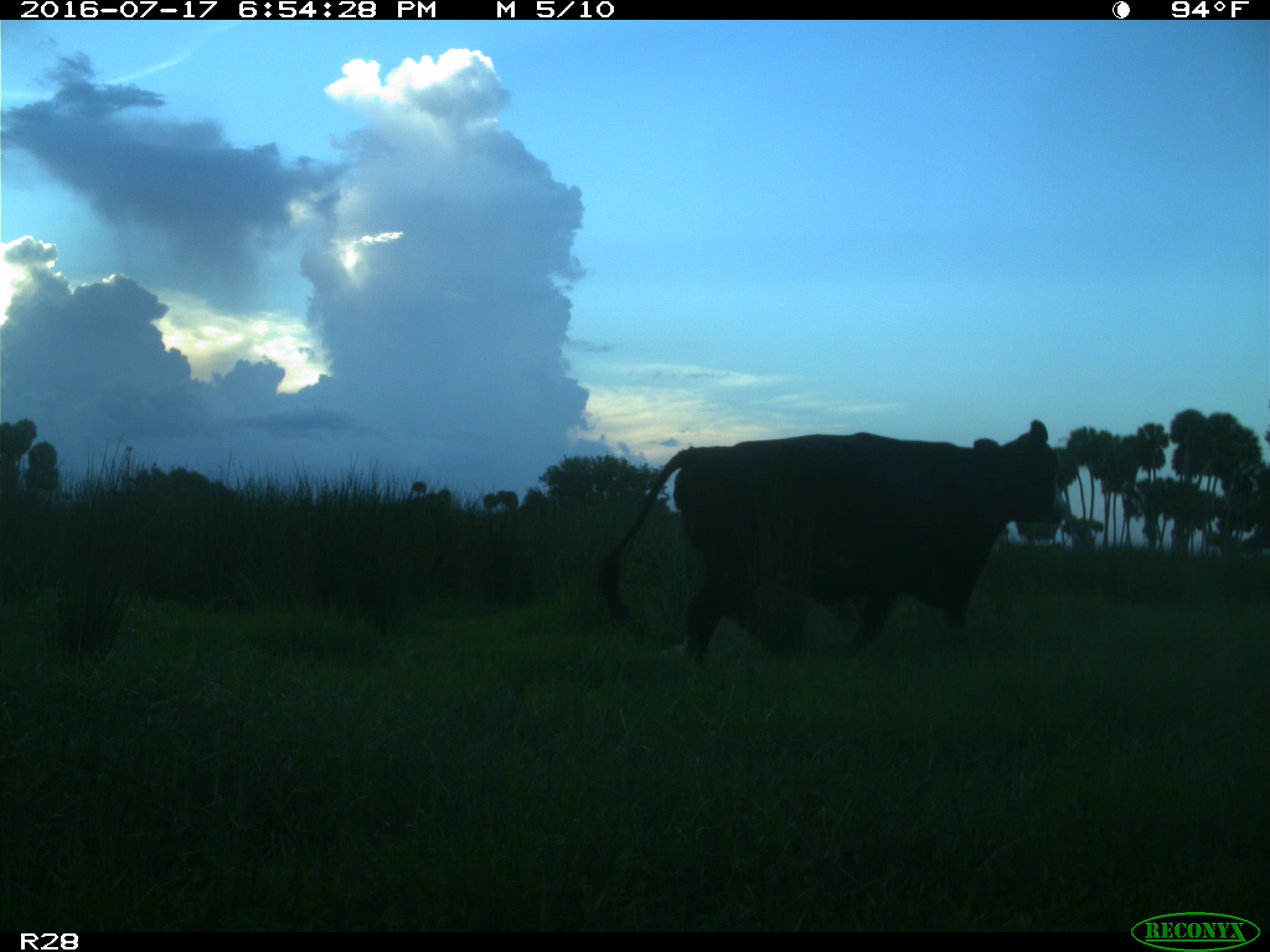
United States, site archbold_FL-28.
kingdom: Animalia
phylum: Chordata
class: Mammalia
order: Artiodactyla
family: Bovidae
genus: Bos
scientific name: Bos taurus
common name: domestic cow